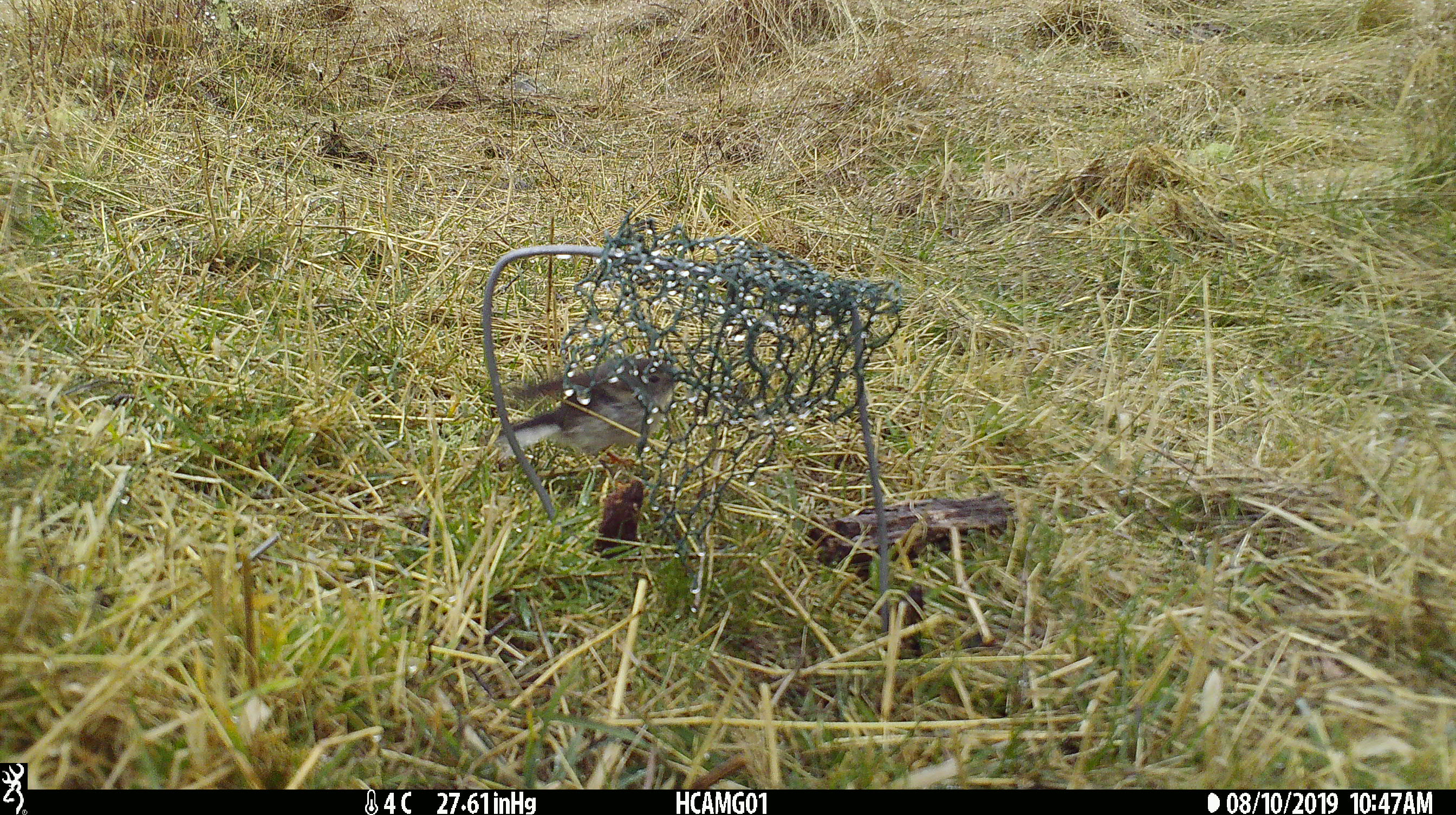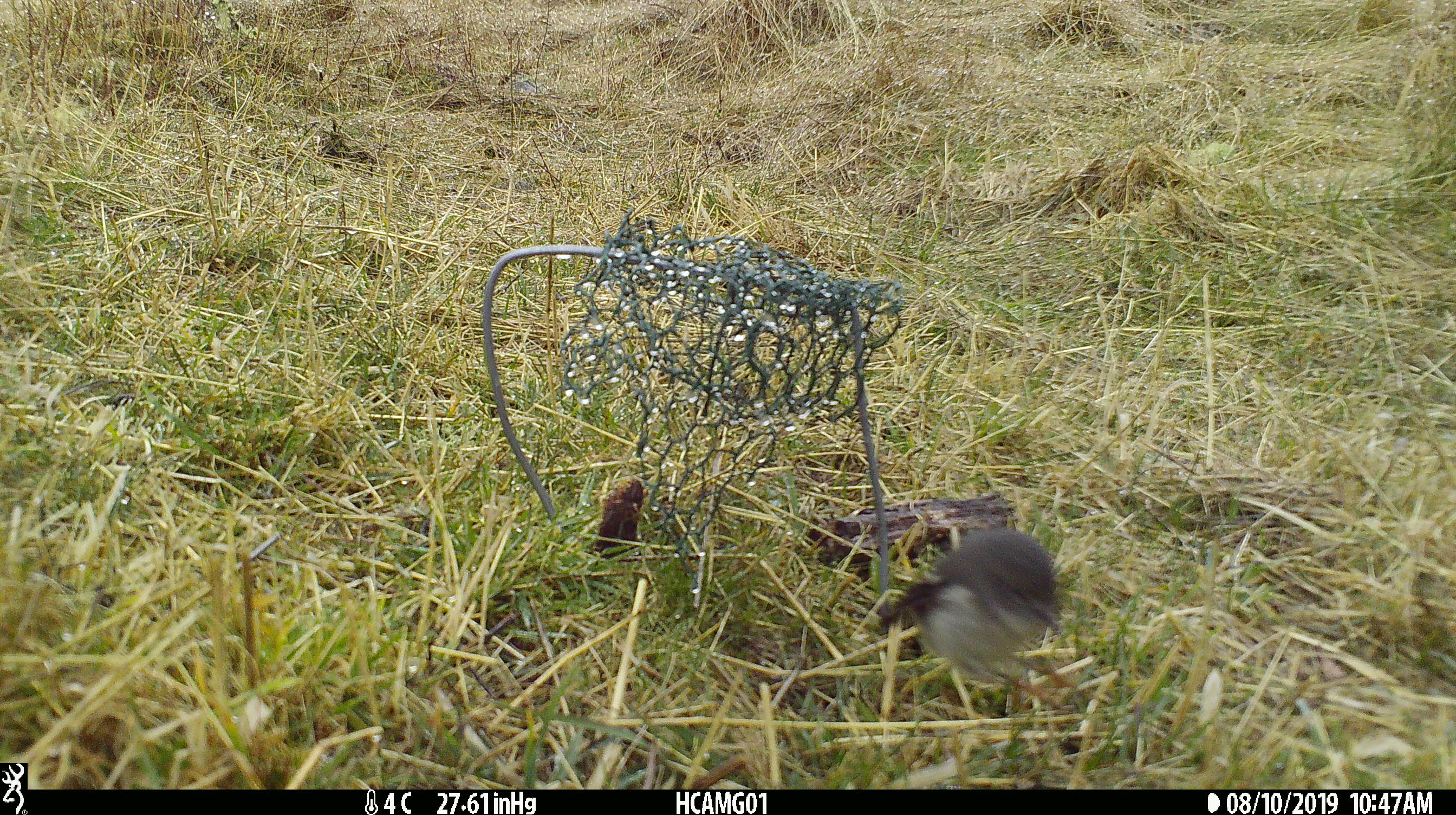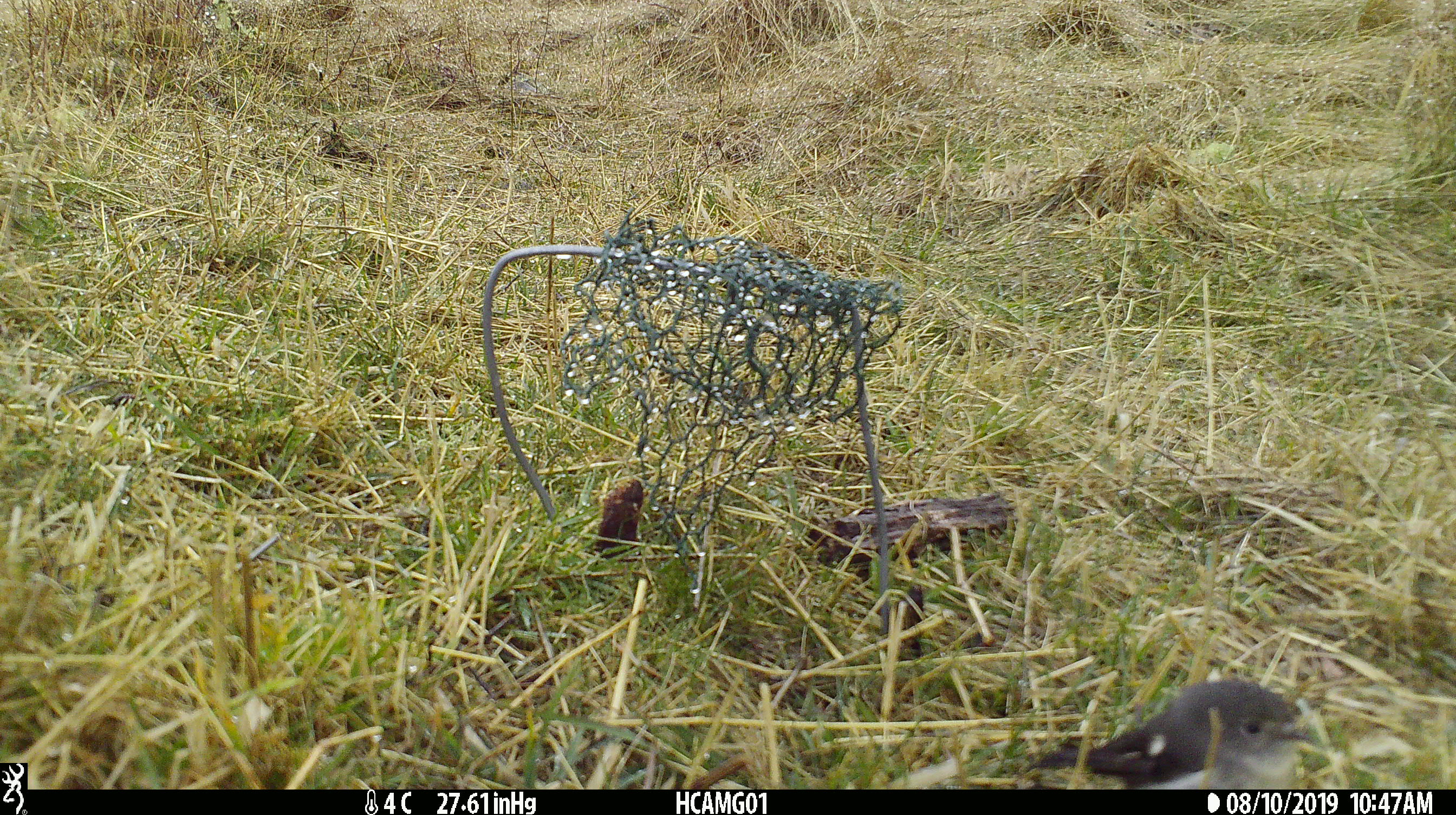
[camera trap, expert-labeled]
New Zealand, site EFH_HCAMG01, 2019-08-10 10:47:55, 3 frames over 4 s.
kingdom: Animalia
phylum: Chordata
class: Aves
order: Passeriformes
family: Petroicidae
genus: Petroica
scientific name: Petroica macrocephala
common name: tomtit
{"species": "tomtit (Petroica macrocephala)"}